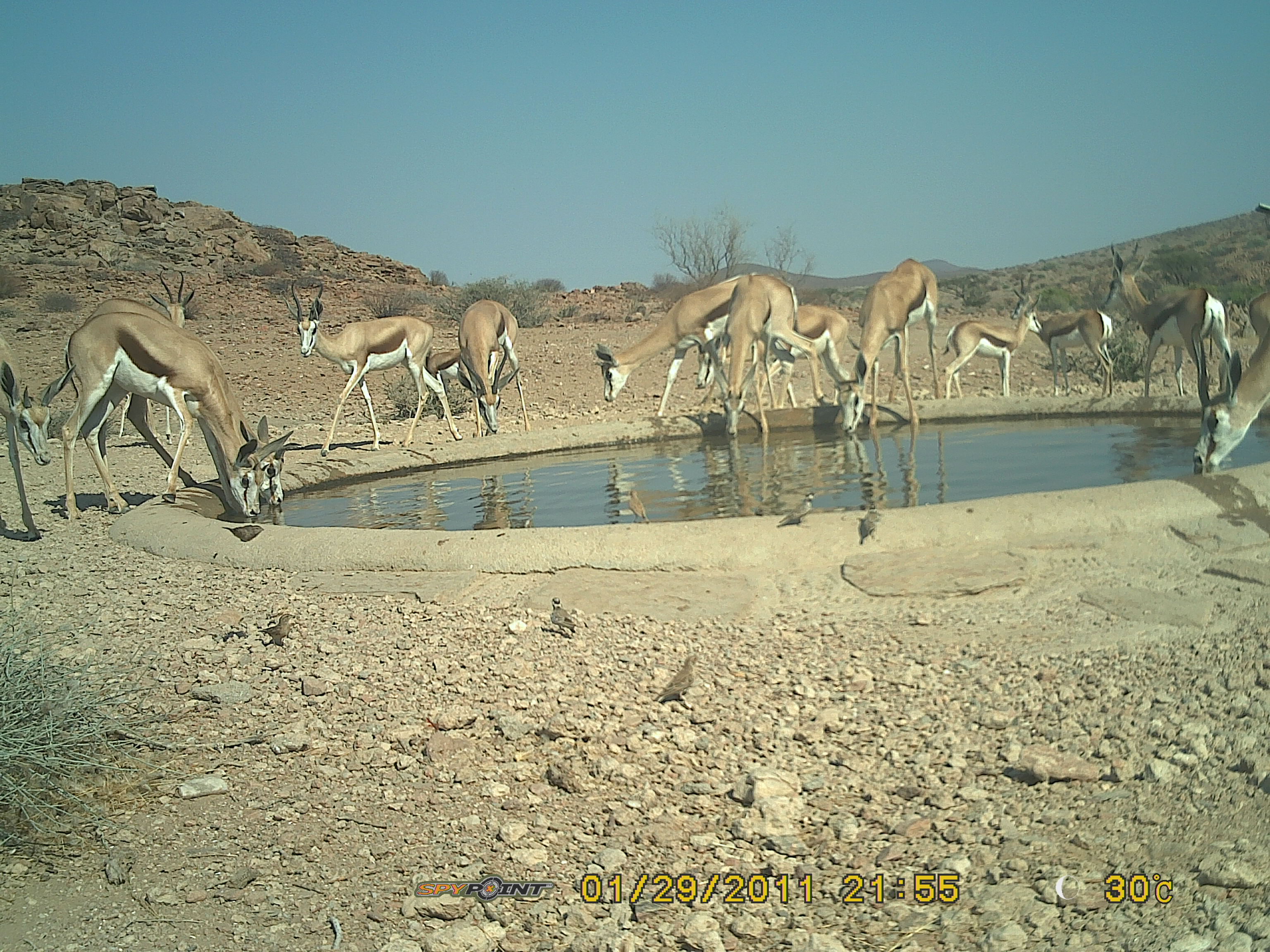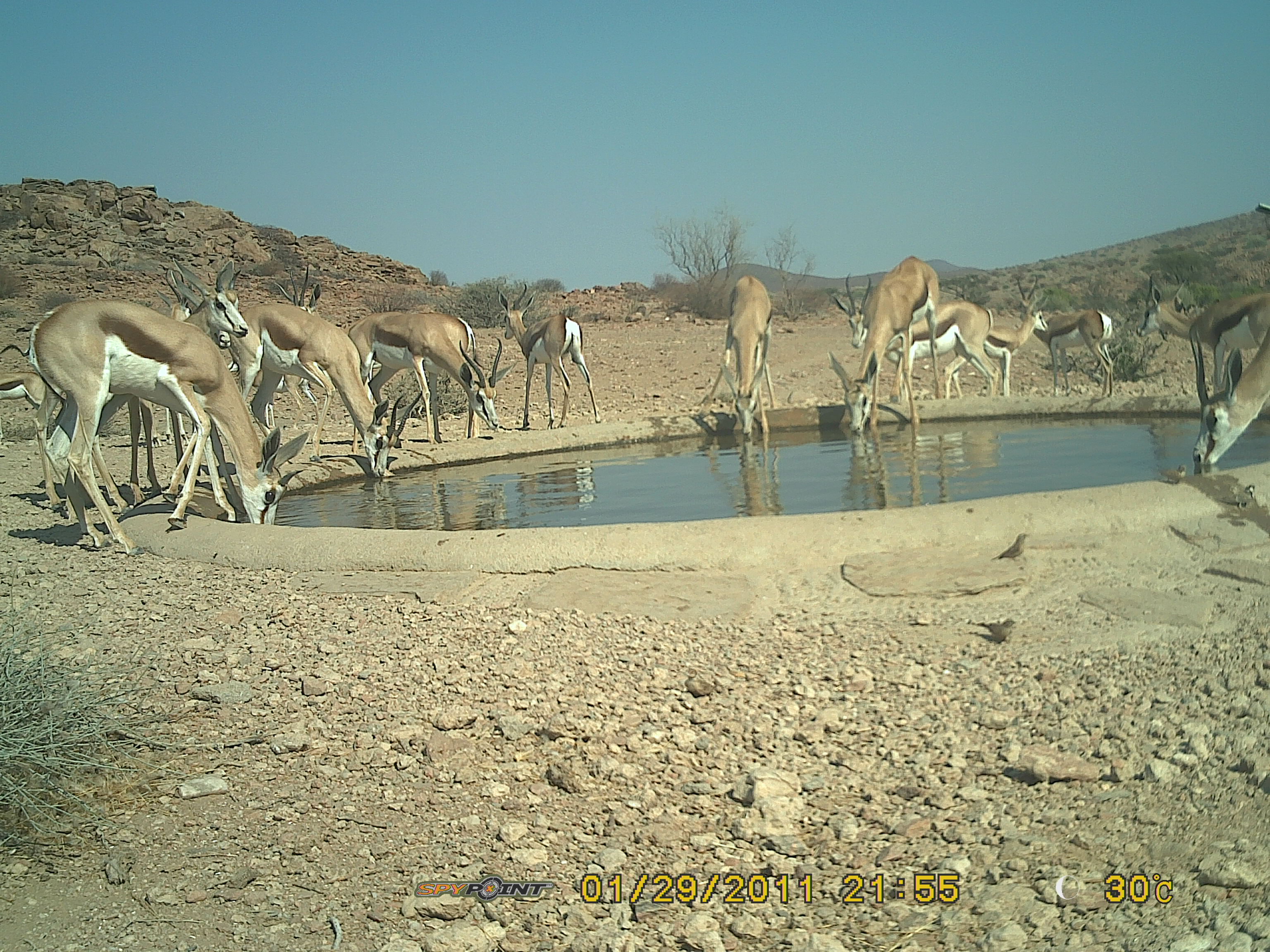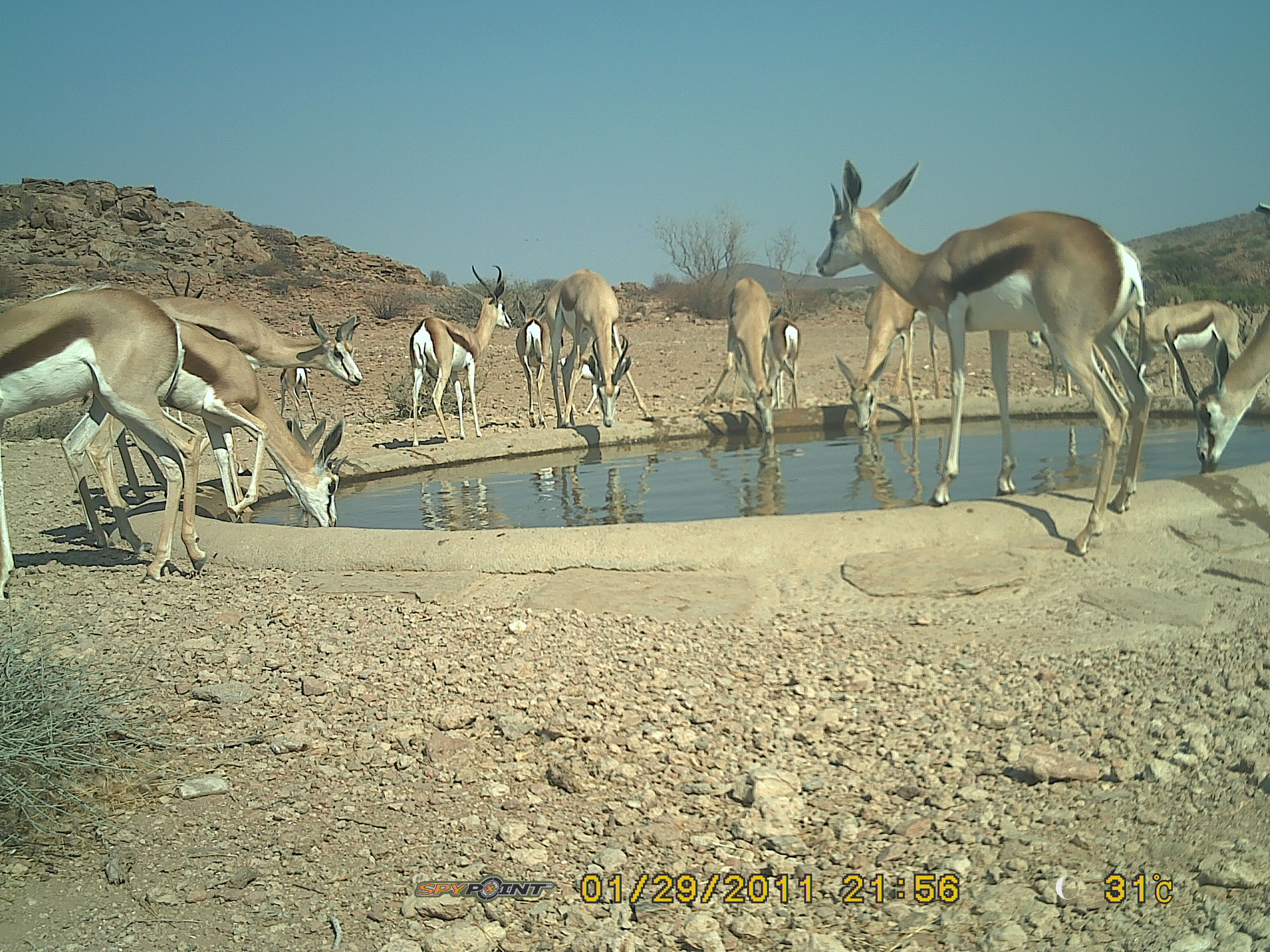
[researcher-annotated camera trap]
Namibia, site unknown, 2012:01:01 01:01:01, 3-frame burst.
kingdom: Animalia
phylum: Chordata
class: Mammalia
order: Artiodactyla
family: Bovidae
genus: Antidorcas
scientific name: Antidorcas marsupialis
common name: springbok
Antidorcas marsupialis (springbok).